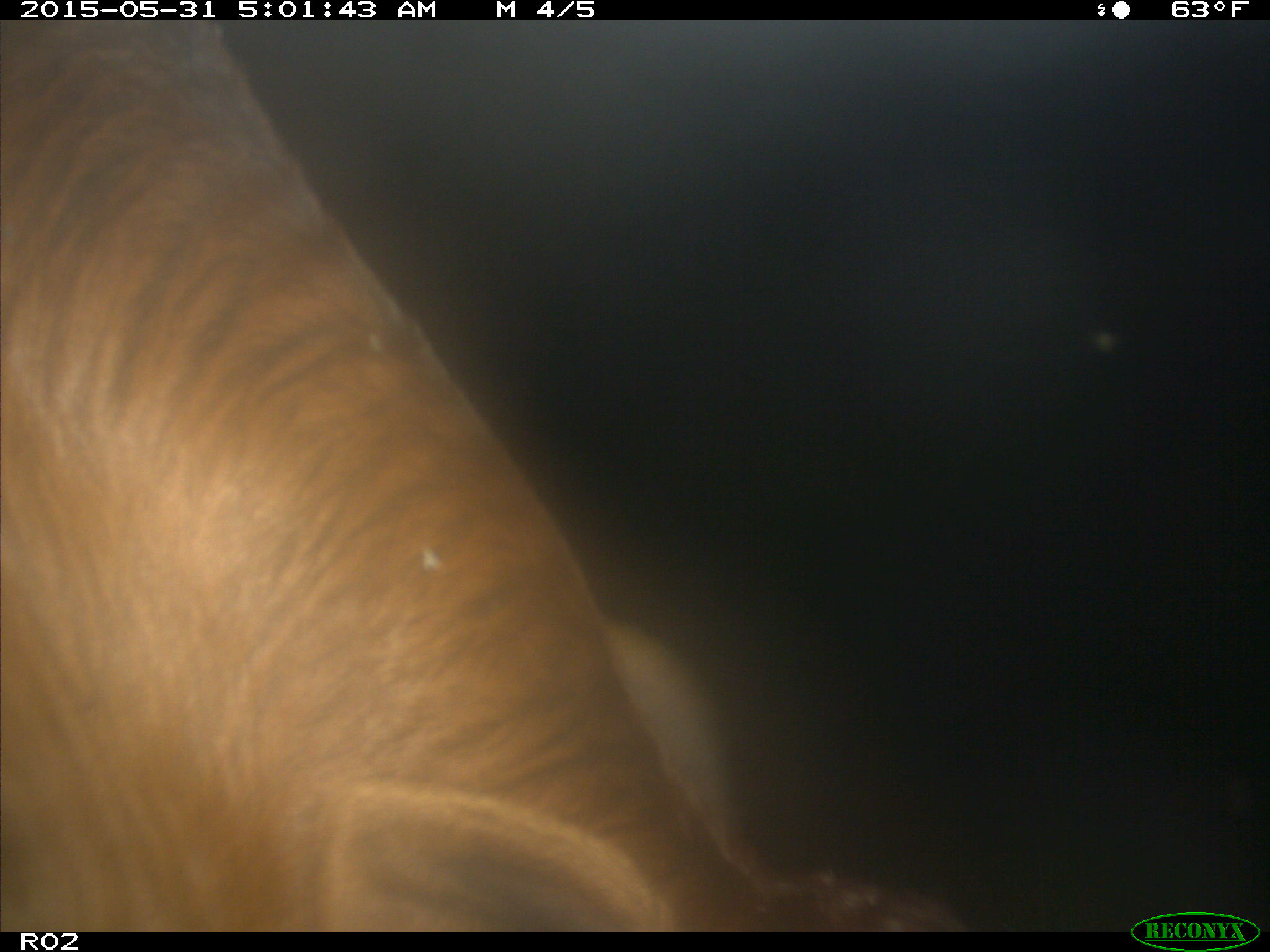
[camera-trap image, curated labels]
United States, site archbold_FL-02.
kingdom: Animalia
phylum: Chordata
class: Mammalia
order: Artiodactyla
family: Bovidae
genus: Bos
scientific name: Bos taurus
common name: domestic cow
Bos taurus (domestic cow).